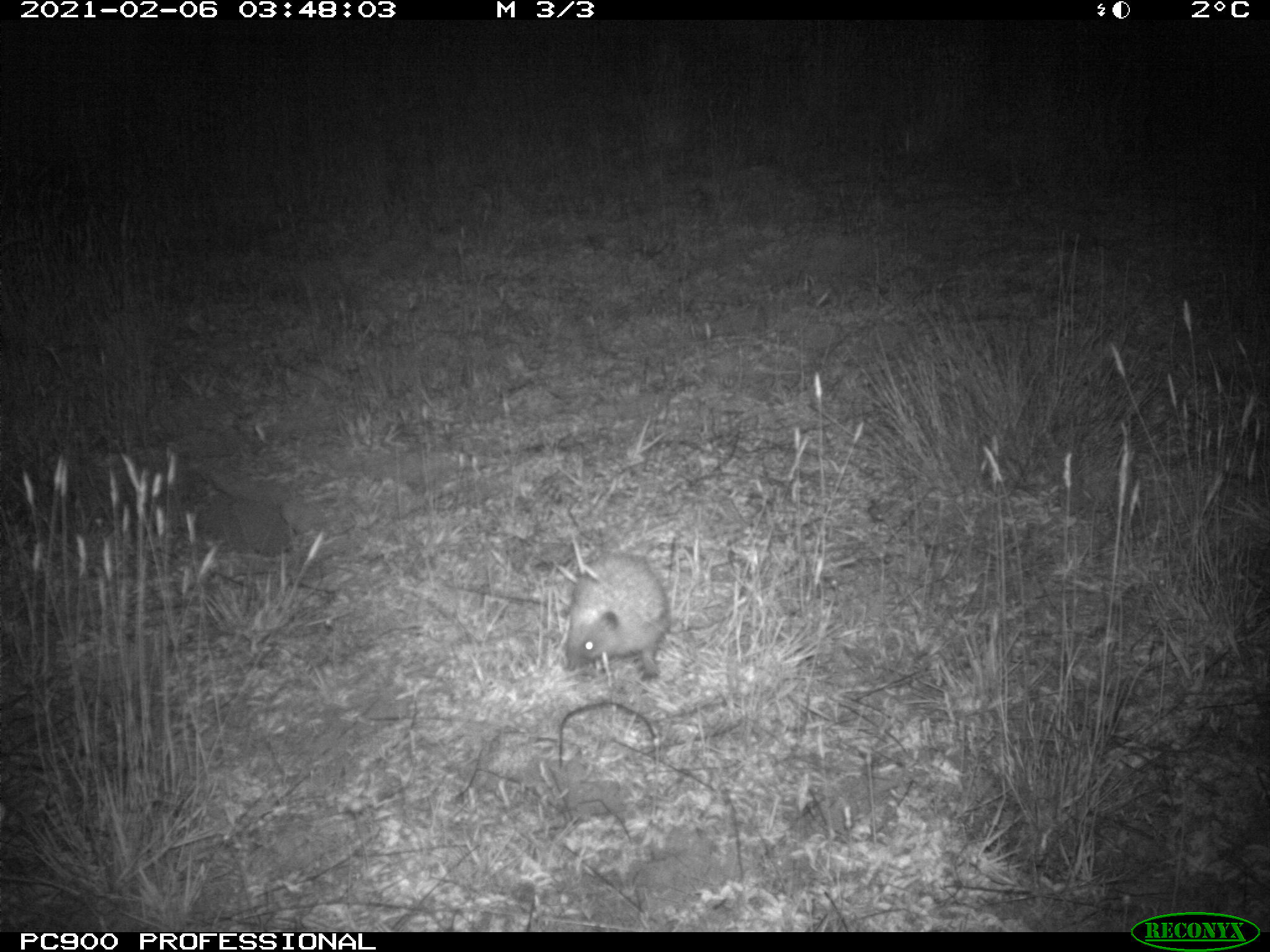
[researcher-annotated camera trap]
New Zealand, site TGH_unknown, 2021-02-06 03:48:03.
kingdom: Animalia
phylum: Chordata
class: Mammalia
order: Eulipotyphla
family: Erinaceidae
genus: Erinaceus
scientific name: Erinaceus europaeus europaeus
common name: european hedgehog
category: hedgehog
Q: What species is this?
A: Hedgehog (european hedgehog) (Erinaceus europaeus europaeus).